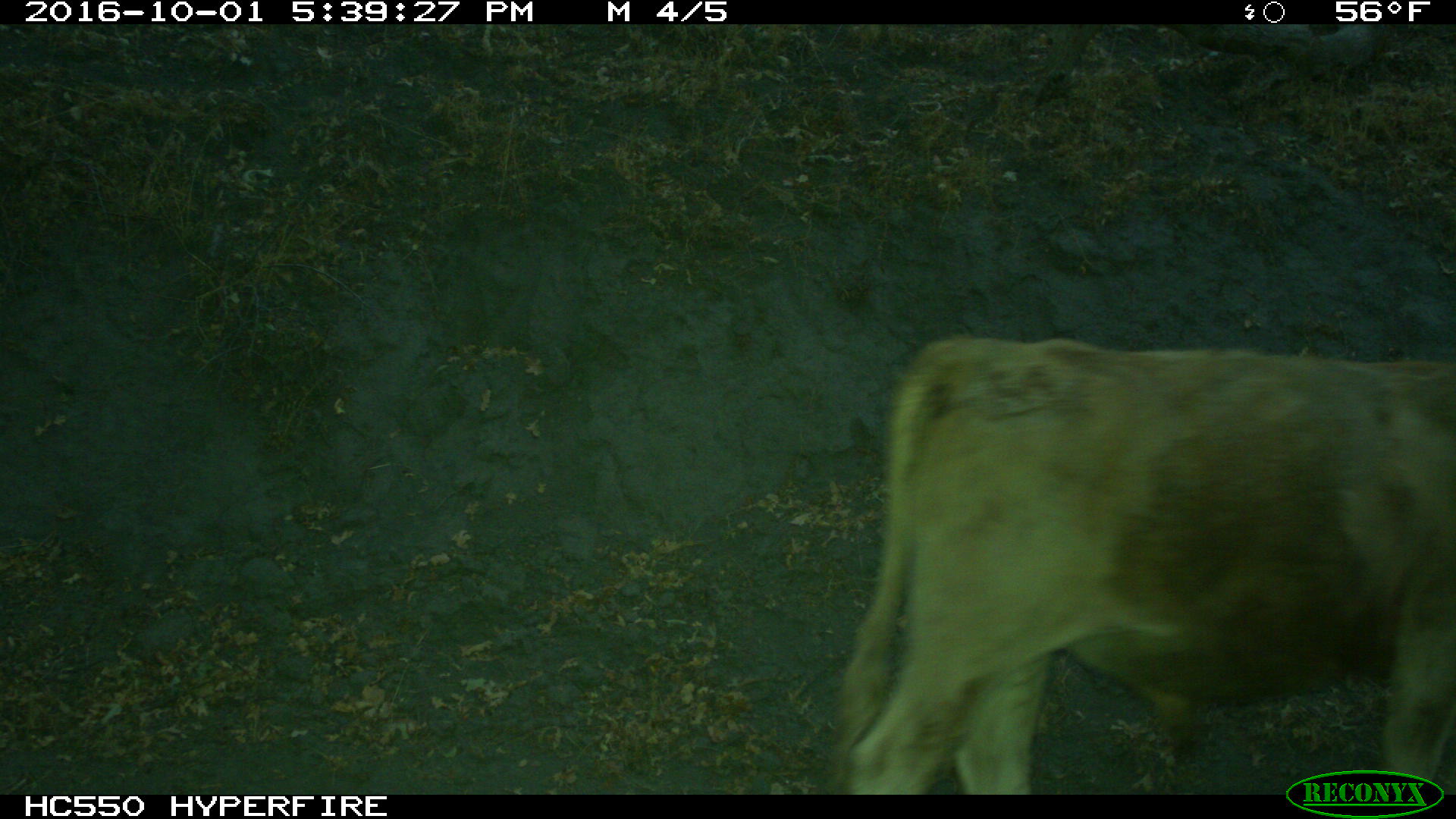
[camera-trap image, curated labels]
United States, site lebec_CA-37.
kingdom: Animalia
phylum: Chordata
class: Mammalia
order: Artiodactyla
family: Bovidae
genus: Bos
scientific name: Bos taurus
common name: domestic cow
Bos taurus (domestic cow).